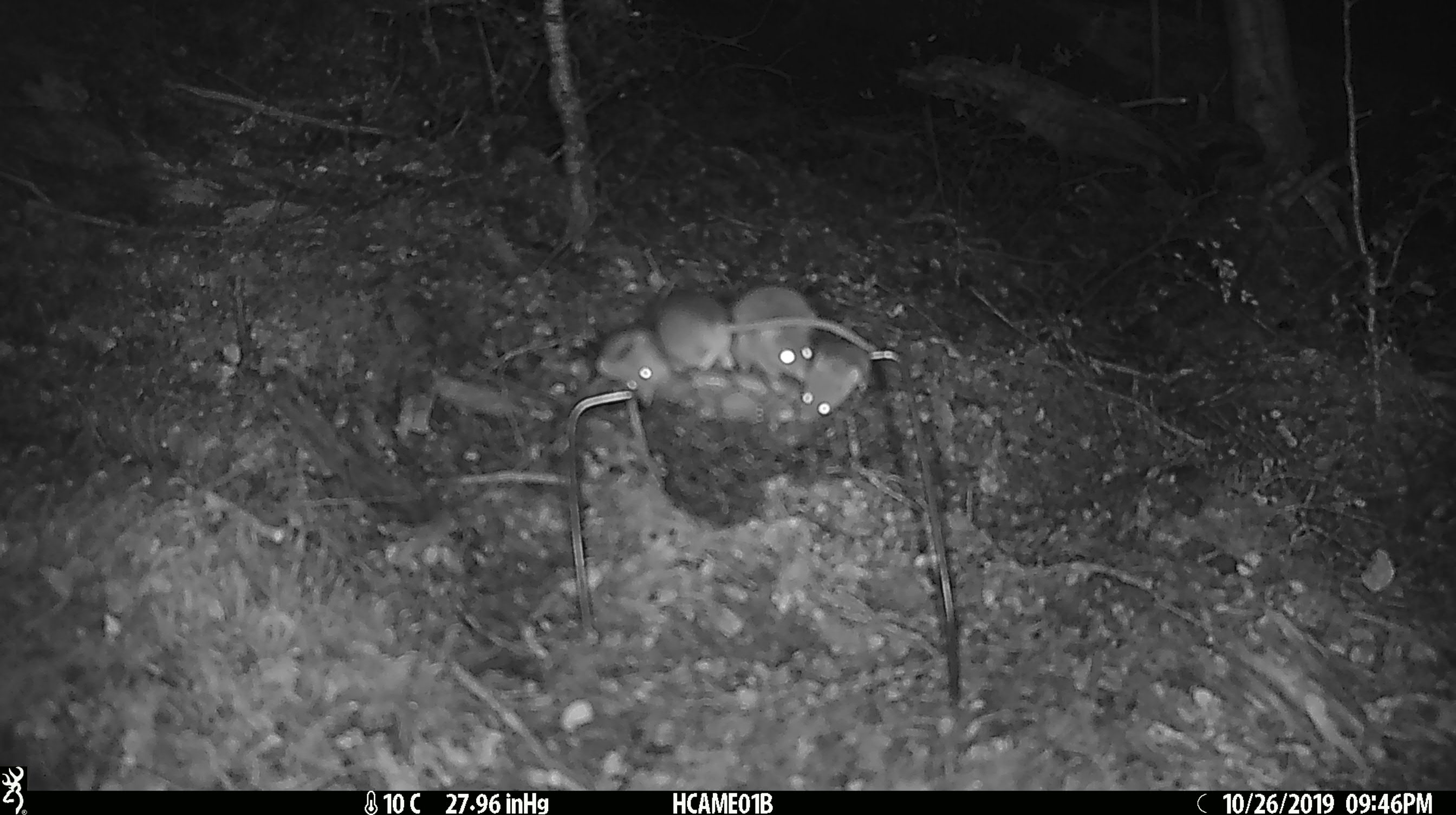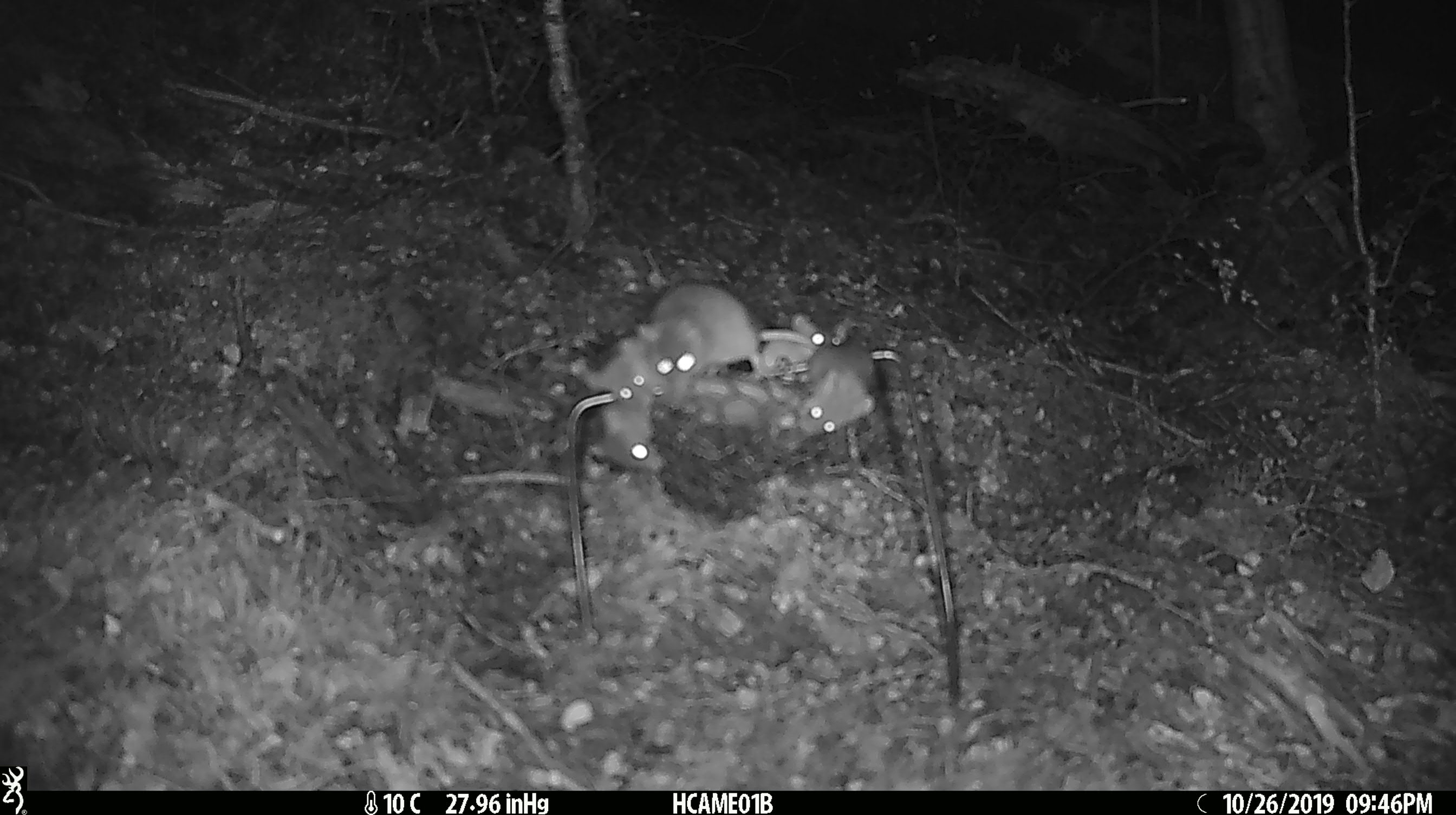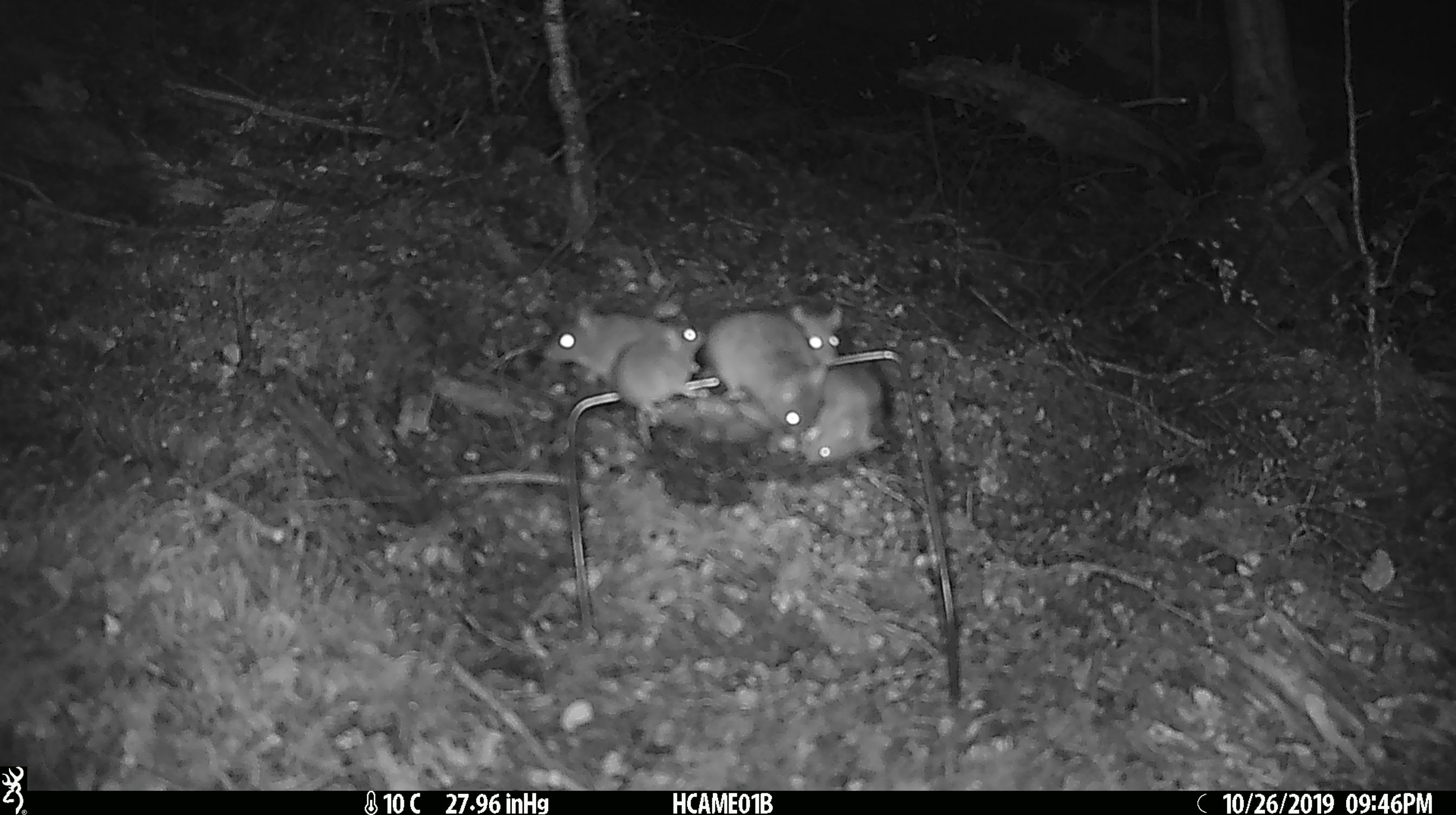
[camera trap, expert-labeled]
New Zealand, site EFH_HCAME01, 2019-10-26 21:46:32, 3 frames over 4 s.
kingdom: Animalia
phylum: Chordata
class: Mammalia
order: Rodentia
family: Muridae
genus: Mus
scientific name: Mus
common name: mouse